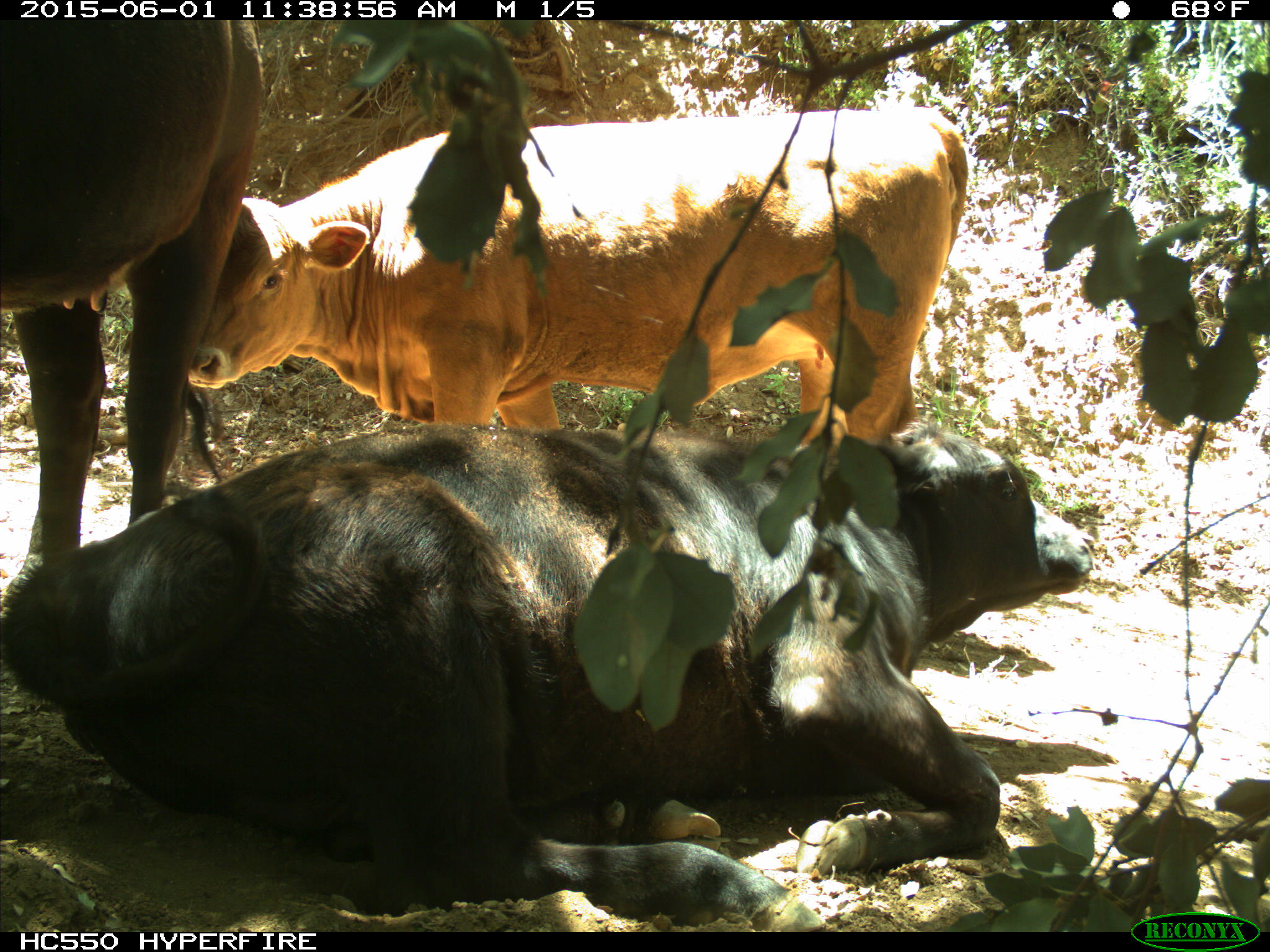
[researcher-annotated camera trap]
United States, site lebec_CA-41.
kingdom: Animalia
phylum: Chordata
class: Mammalia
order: Artiodactyla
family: Bovidae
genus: Bos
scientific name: Bos taurus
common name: domestic cow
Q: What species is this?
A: Bos taurus (domestic cow).